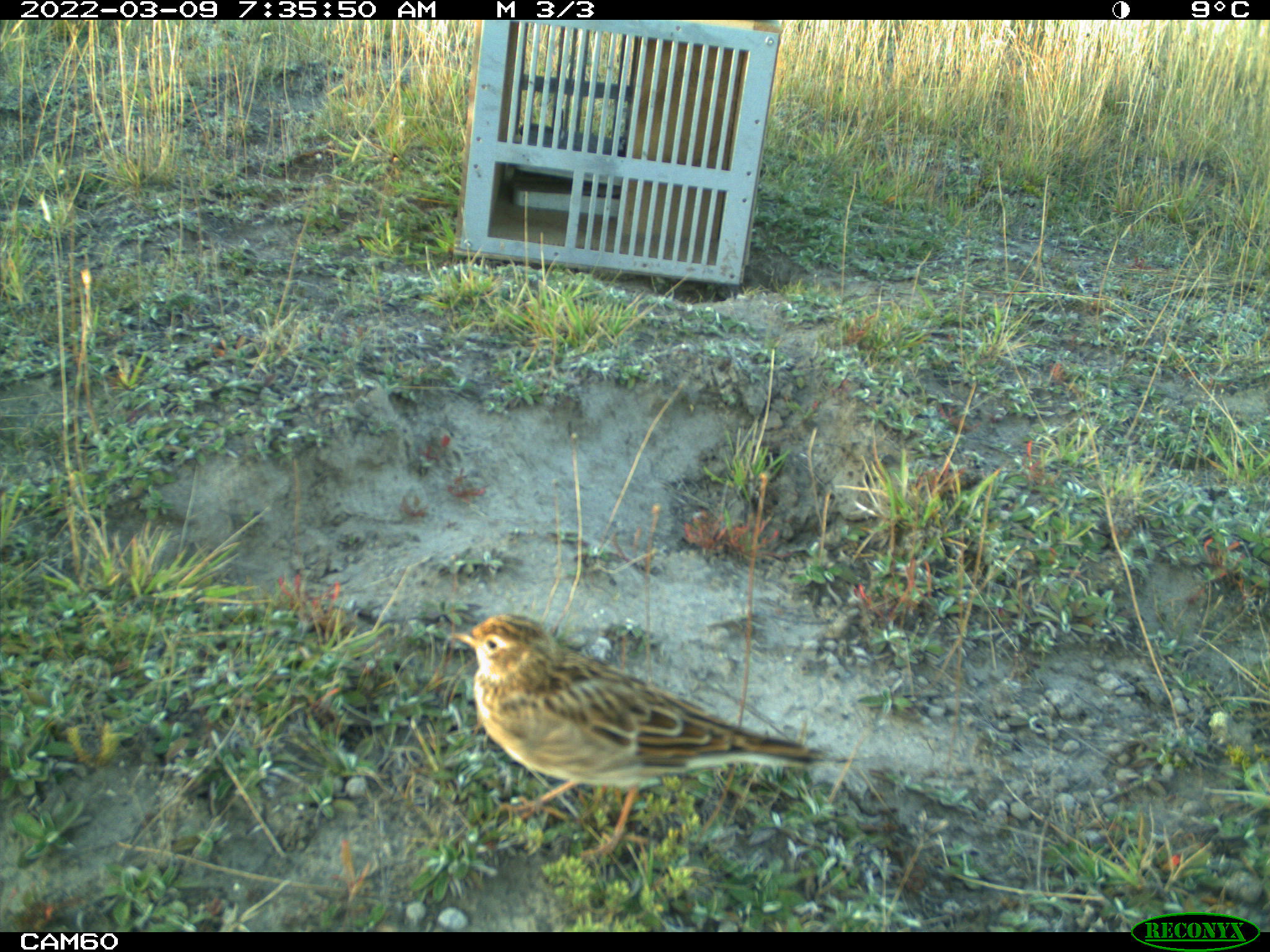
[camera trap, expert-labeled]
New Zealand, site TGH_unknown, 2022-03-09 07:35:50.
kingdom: Animalia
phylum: Chordata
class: Aves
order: Passeriformes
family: Motacillidae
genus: Anthus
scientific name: Anthus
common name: pipit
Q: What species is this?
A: Pipit (Anthus).